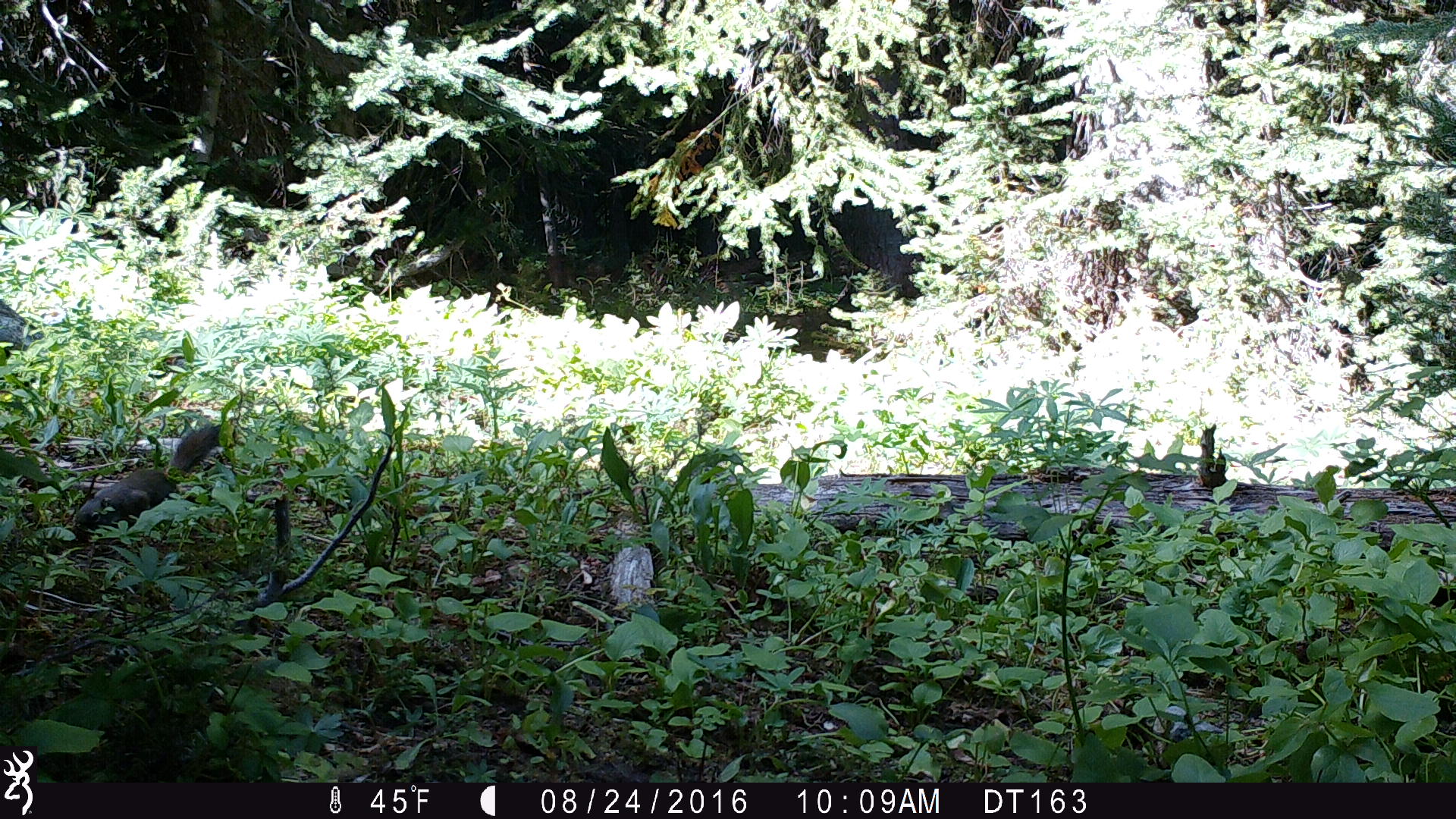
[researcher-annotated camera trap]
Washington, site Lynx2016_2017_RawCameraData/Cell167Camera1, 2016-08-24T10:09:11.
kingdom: Animalia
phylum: Chordata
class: Mammalia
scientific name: Mammalia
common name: small mammal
Small mammal (Mammalia). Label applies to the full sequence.